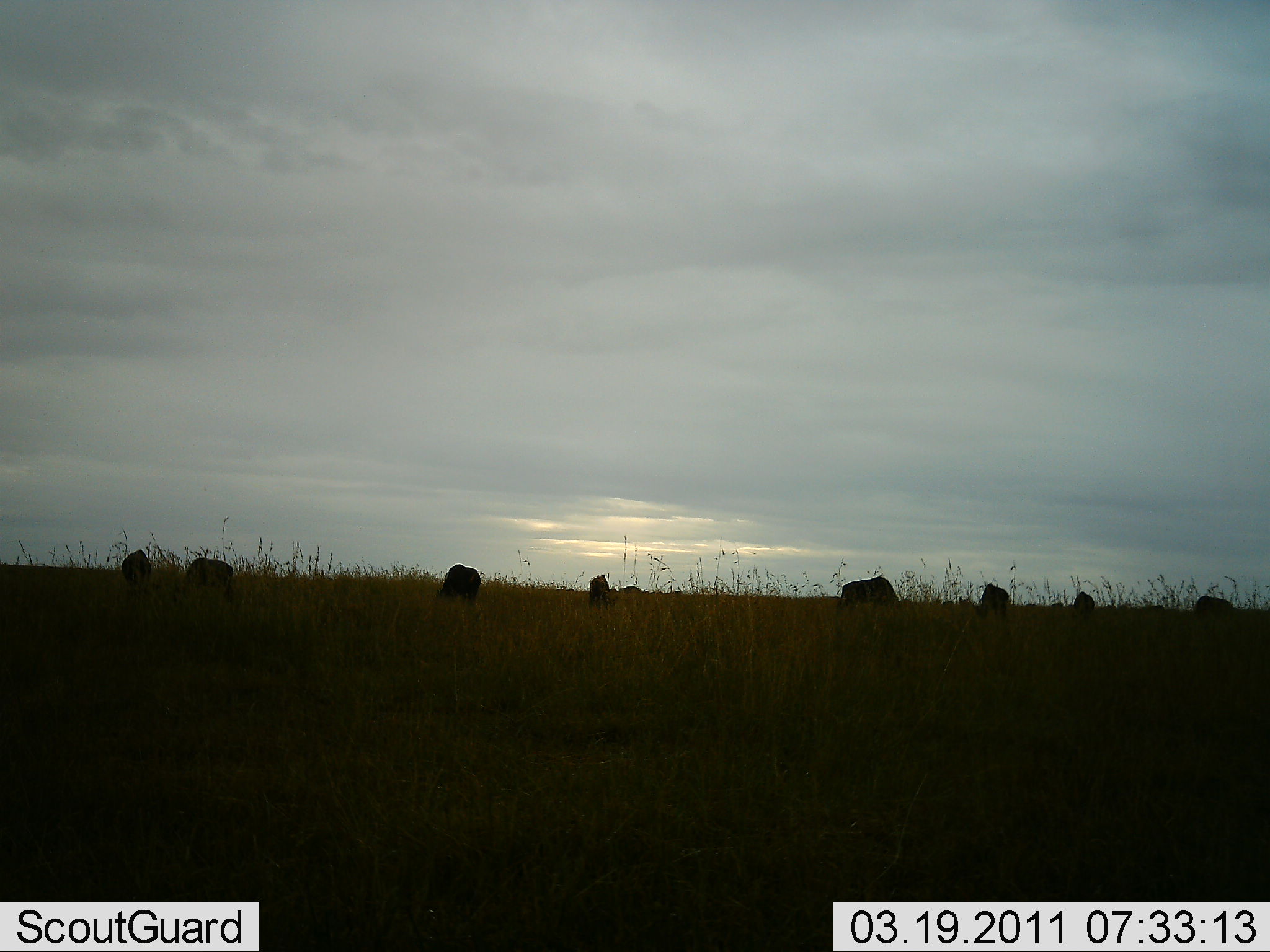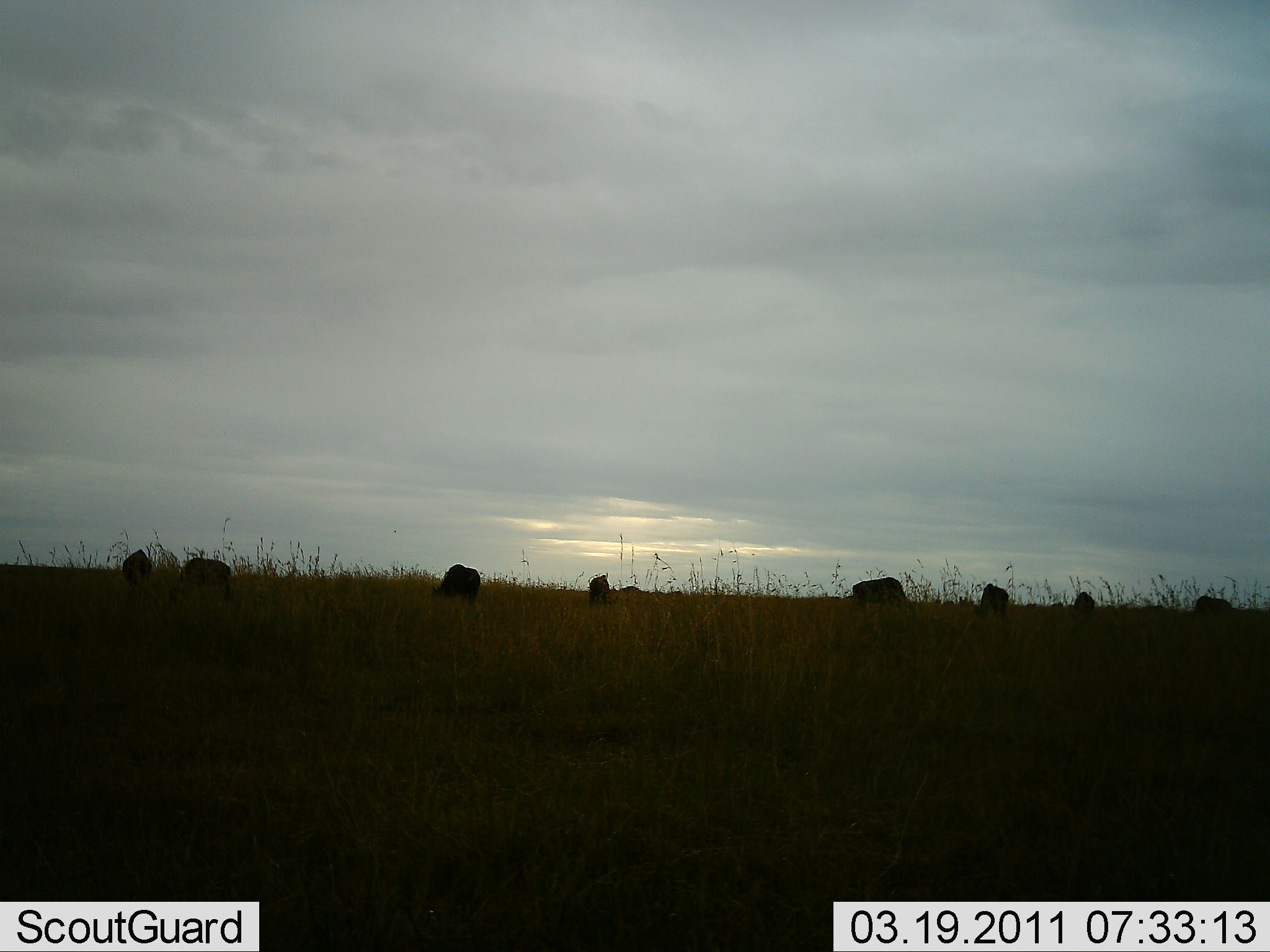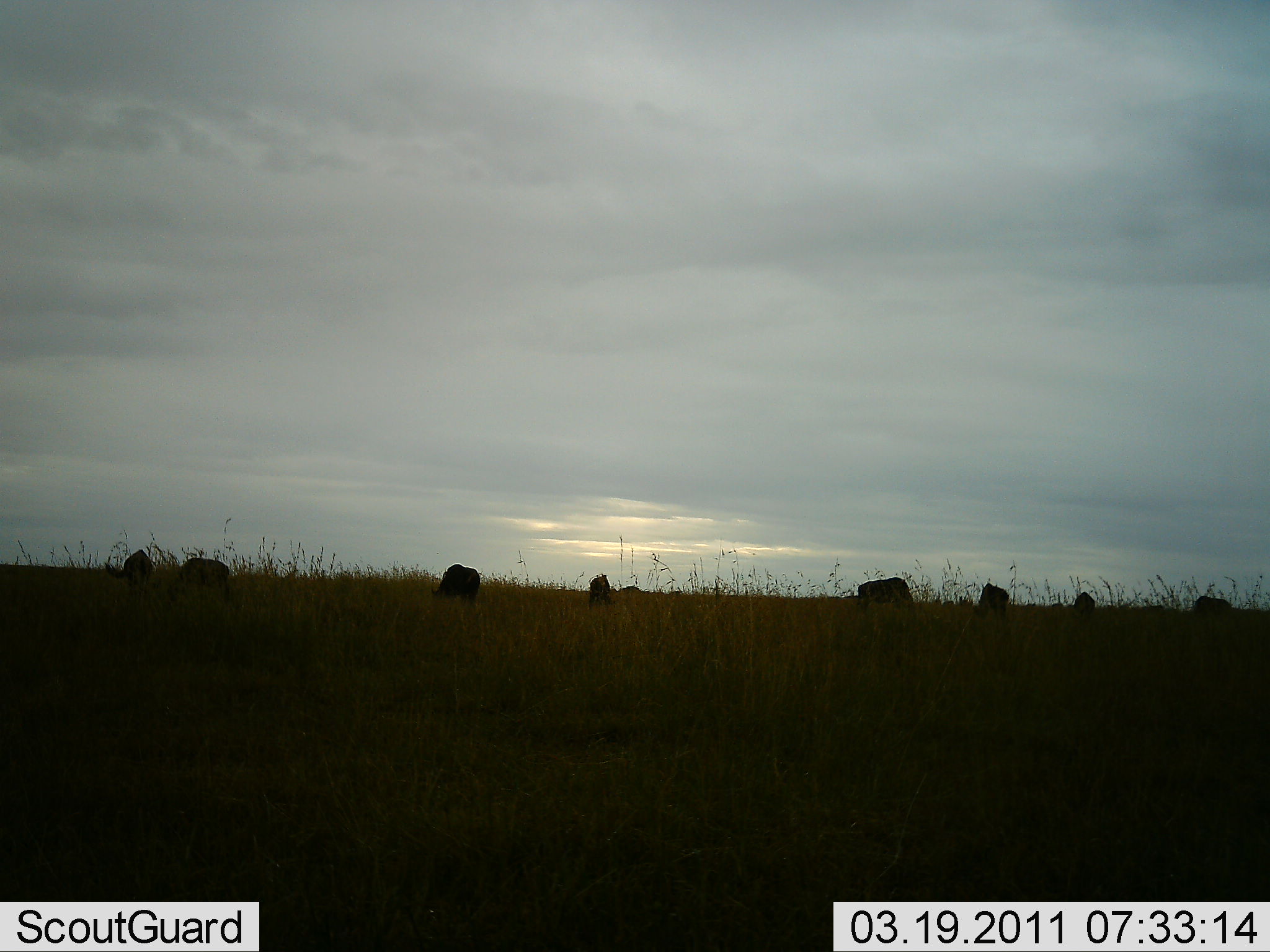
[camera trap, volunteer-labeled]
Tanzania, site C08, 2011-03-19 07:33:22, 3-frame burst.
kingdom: Animalia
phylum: Chordata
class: Mammalia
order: Artiodactyla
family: Bovidae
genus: Connochaetes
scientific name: Connochaetes taurinus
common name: blue wildebeest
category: wildebeest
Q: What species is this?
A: Wildebeest (blue wildebeest) (Connochaetes taurinus).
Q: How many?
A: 8.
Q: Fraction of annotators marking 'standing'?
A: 14%.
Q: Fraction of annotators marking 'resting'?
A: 0%.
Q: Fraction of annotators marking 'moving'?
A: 43%.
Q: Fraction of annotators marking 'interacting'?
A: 0%.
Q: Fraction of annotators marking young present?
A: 0%.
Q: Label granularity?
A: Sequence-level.